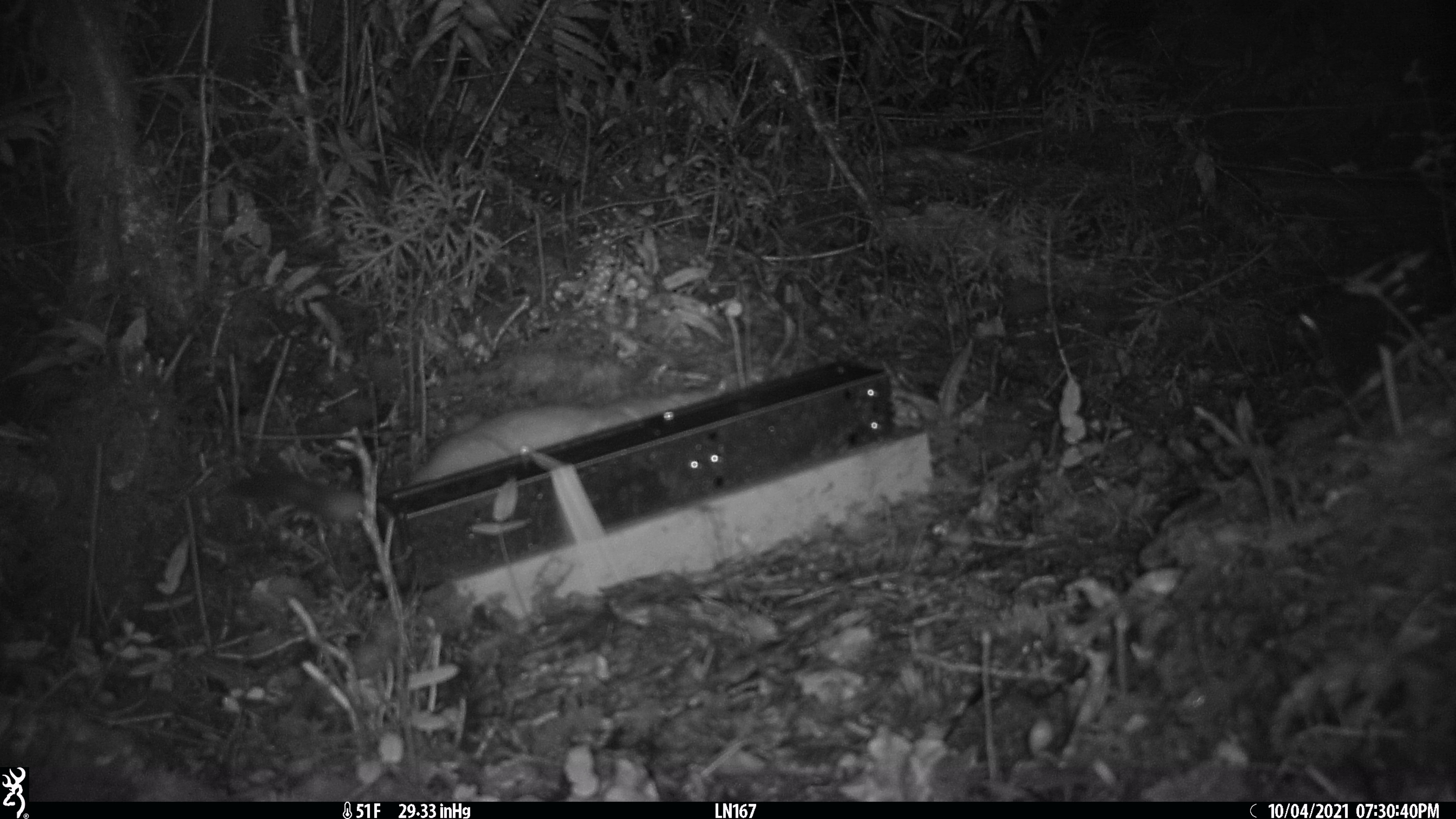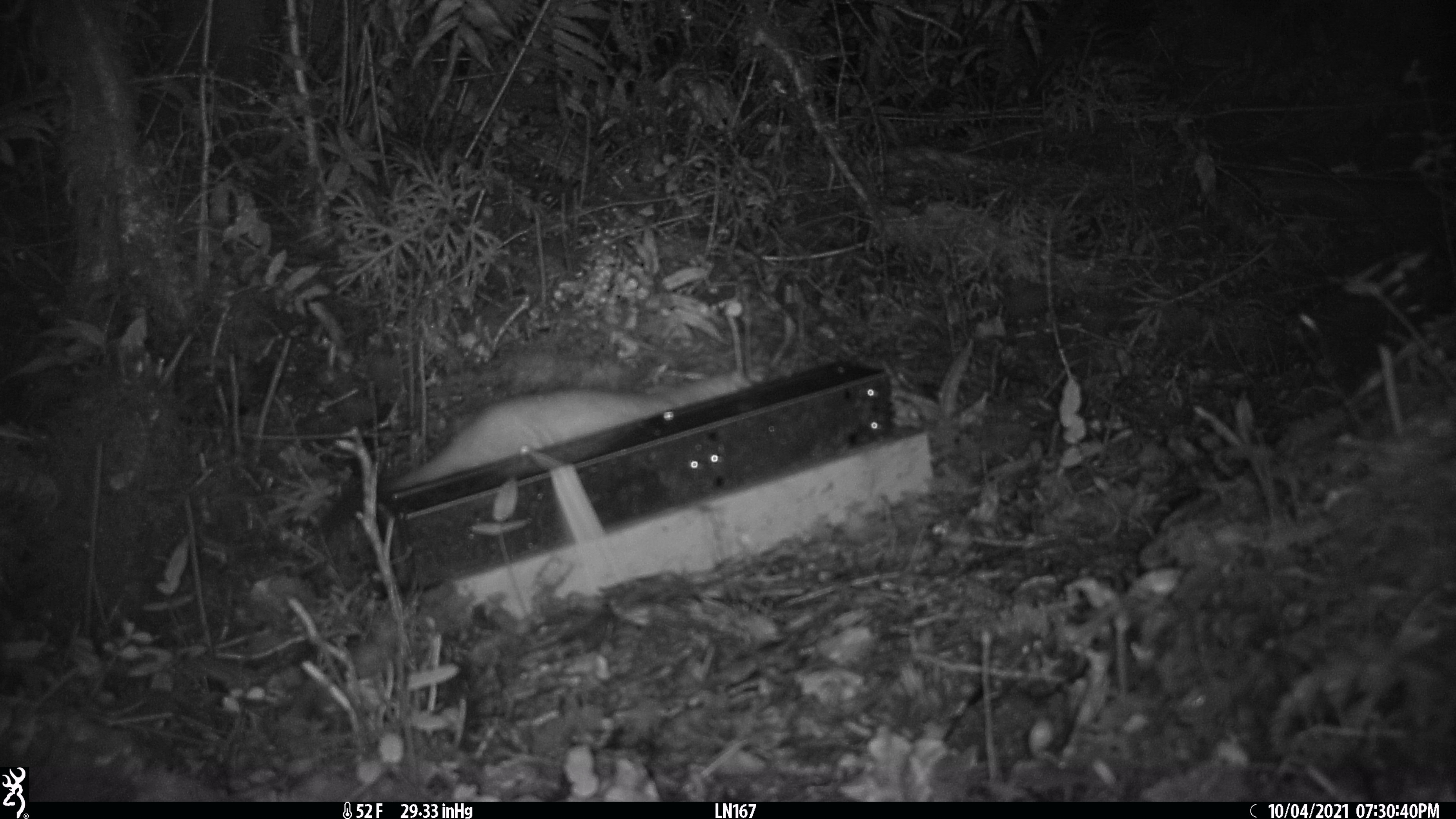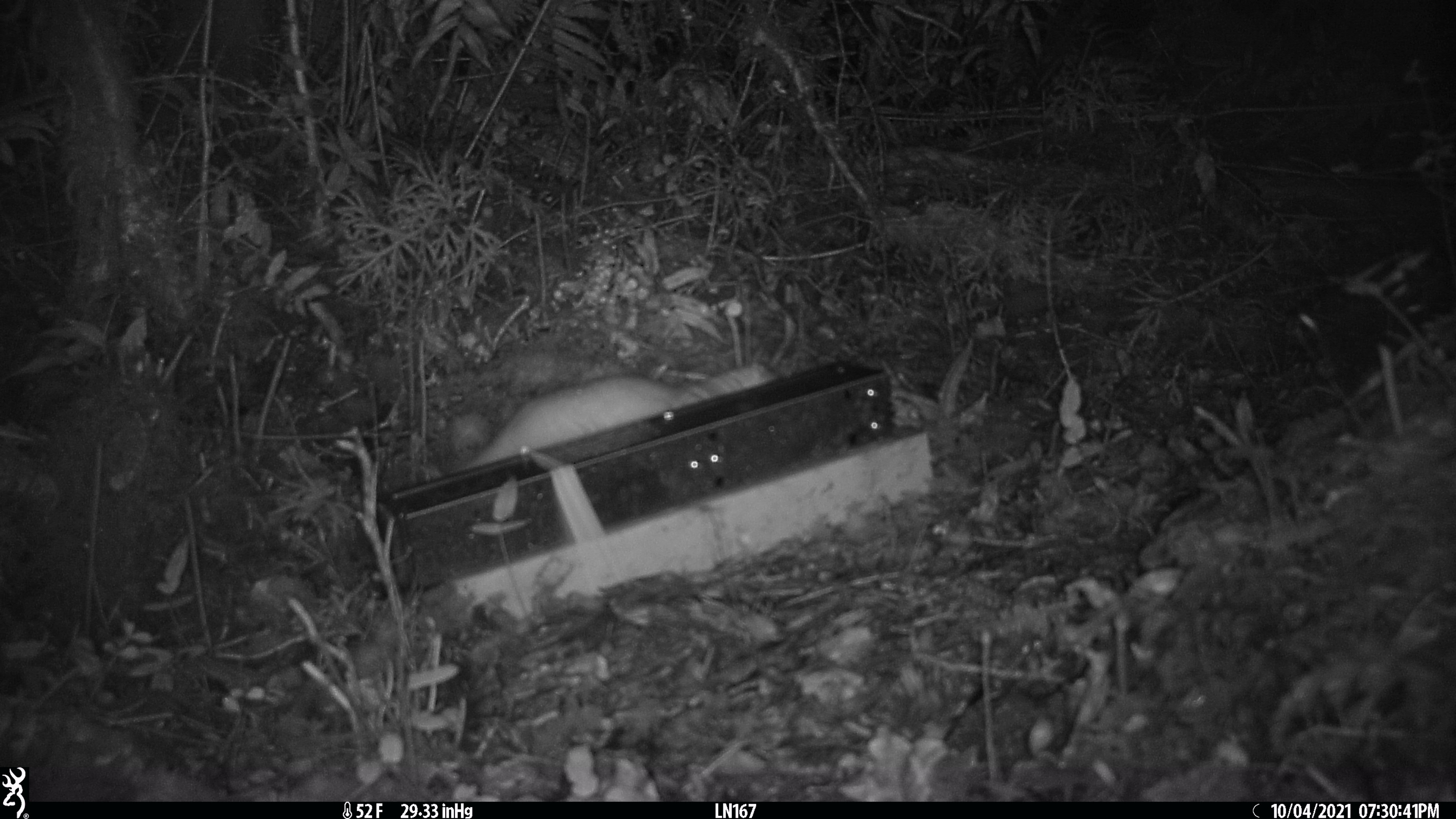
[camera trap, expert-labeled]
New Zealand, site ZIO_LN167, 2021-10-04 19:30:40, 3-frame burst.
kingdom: Animalia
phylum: Chordata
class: Mammalia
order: Carnivora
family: Mustelidae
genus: Mustela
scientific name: Mustela erminea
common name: stoat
Stoat (Mustela erminea).